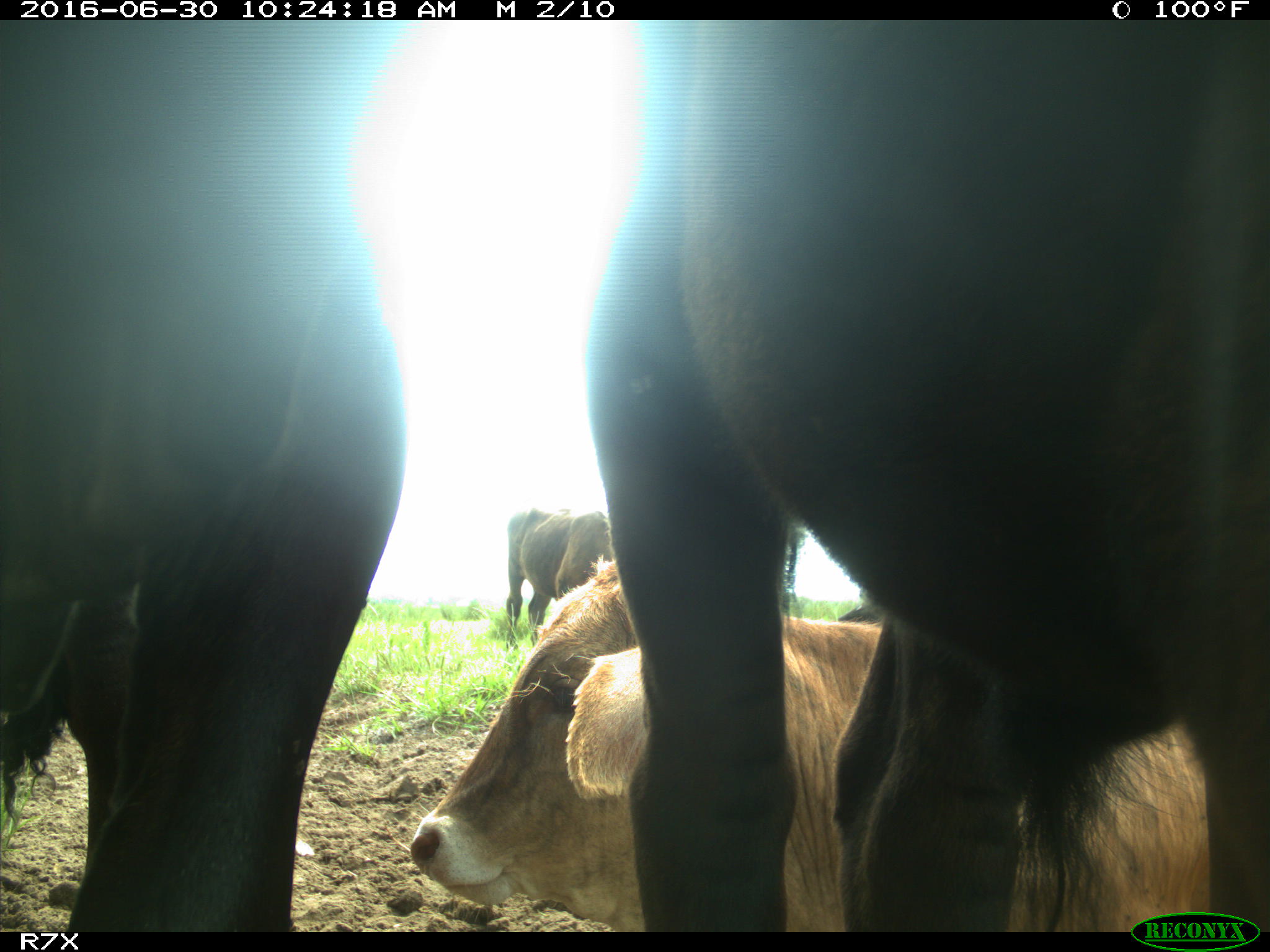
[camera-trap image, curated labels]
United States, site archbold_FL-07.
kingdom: Animalia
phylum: Chordata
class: Mammalia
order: Artiodactyla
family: Bovidae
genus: Bos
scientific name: Bos taurus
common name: domestic cow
Bos taurus (domestic cow).